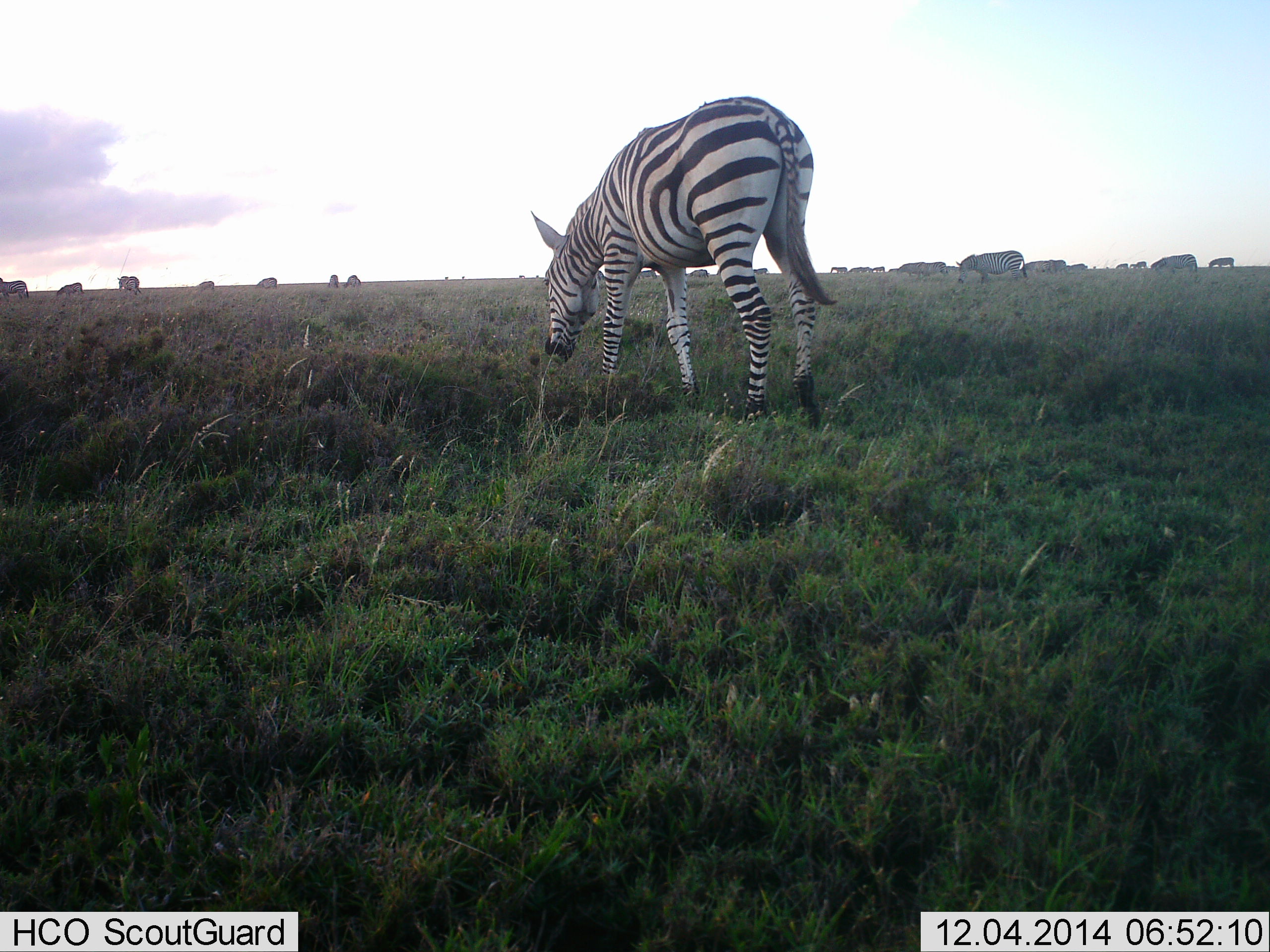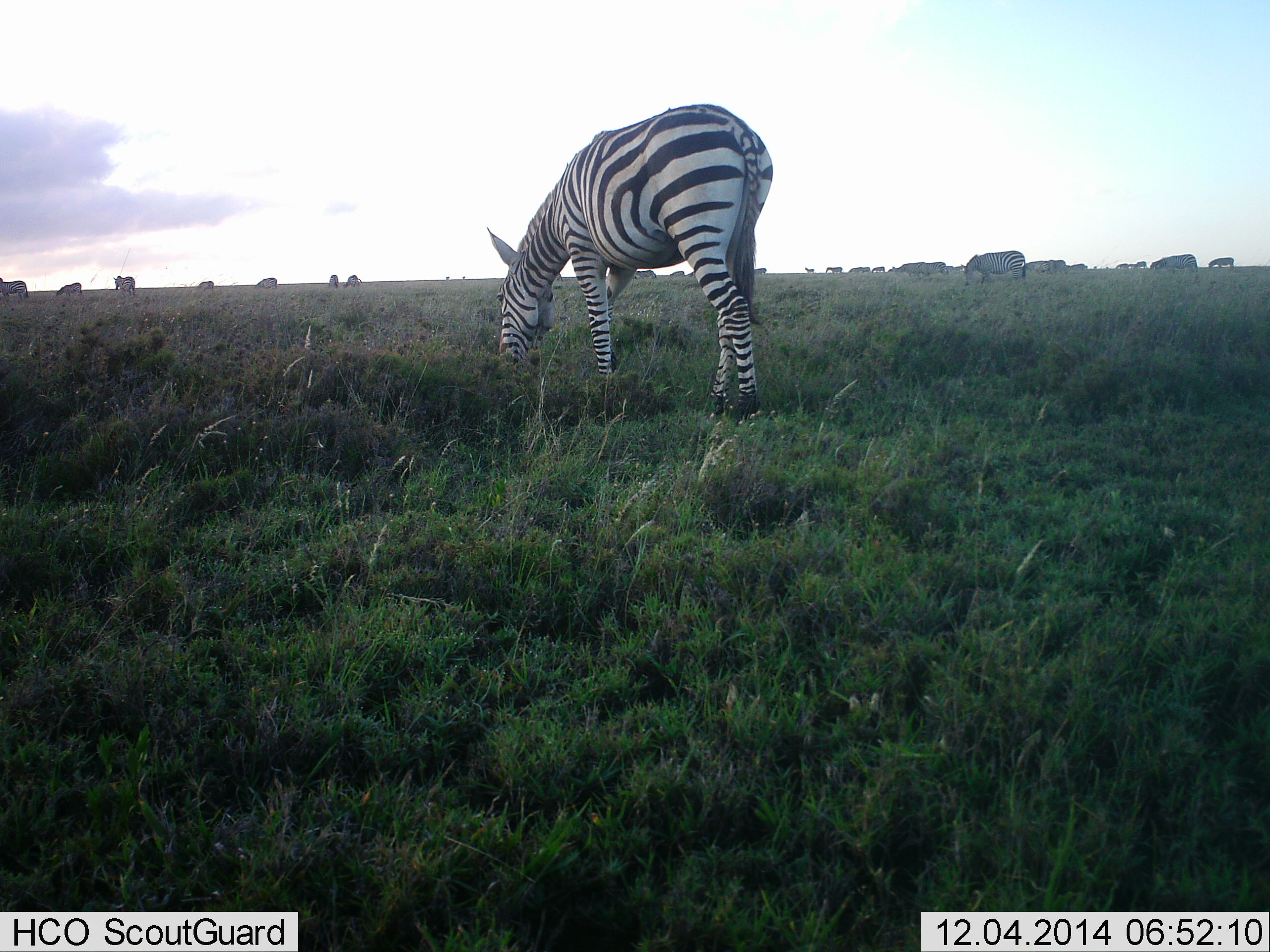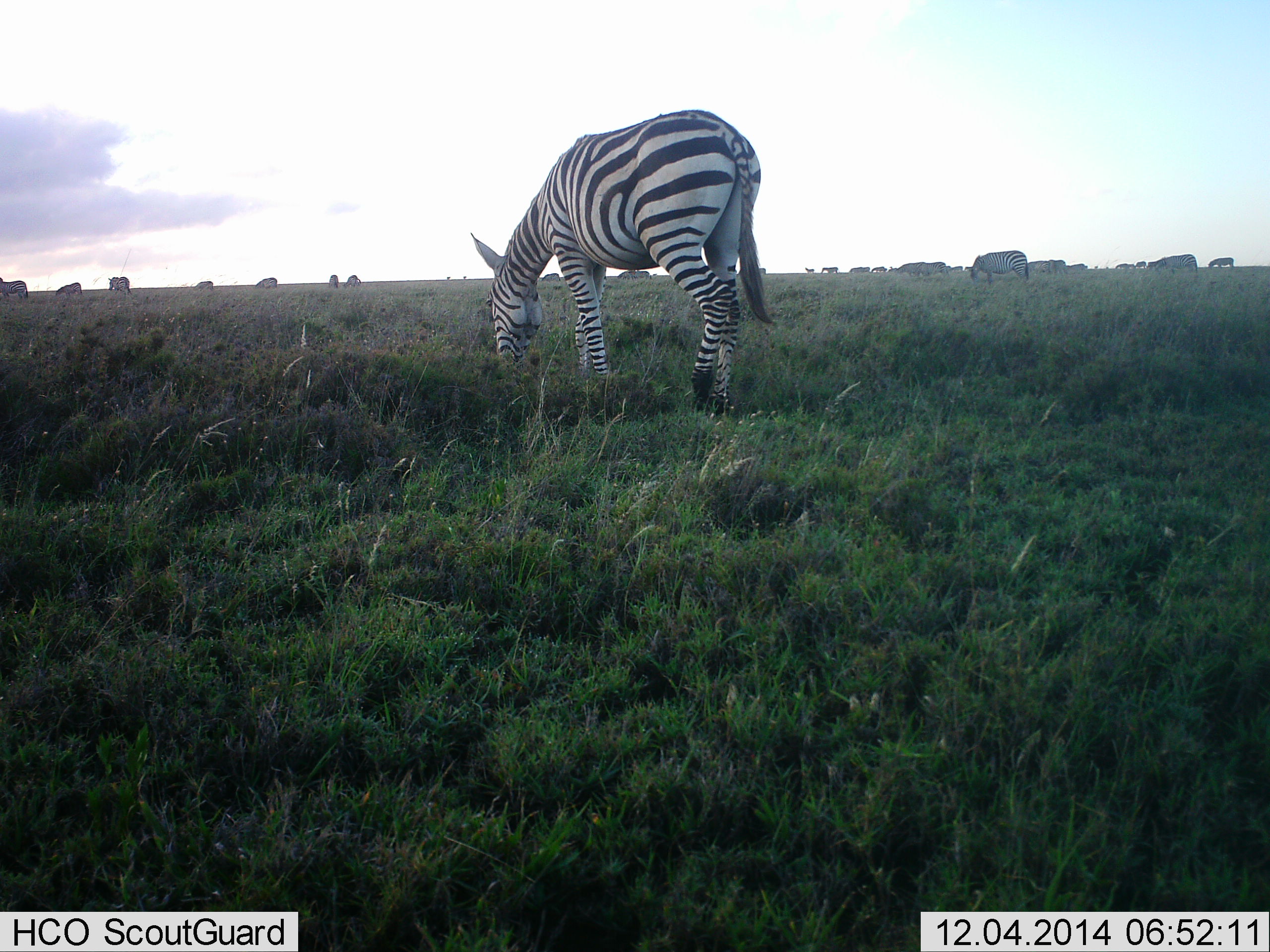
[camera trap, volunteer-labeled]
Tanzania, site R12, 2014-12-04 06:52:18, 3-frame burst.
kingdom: Animalia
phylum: Chordata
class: Mammalia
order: Perissodactyla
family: Equidae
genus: Equus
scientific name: Equus quagga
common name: plains zebra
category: zebra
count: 11-50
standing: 40%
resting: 0%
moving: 30%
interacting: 10%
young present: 0%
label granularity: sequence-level